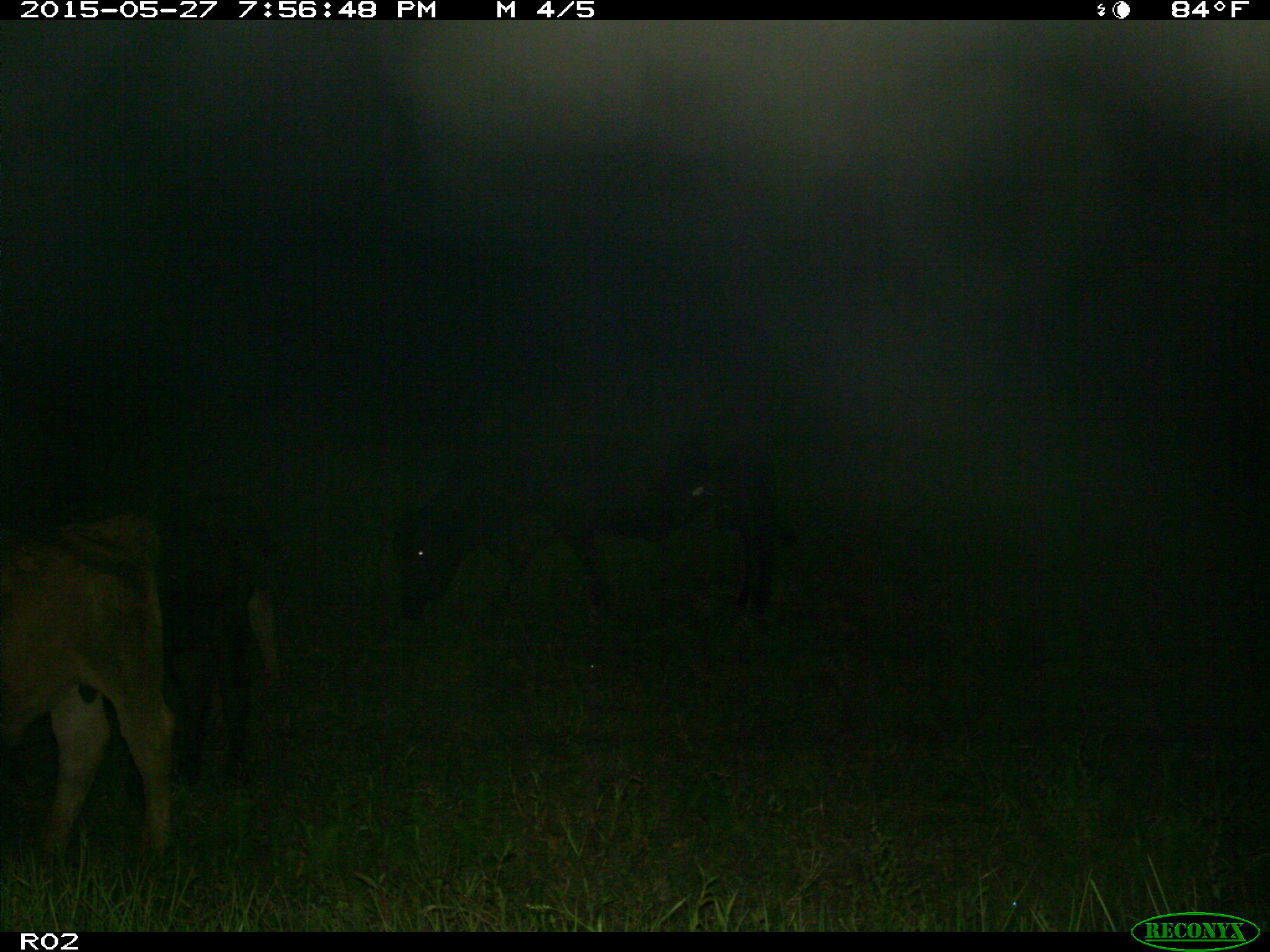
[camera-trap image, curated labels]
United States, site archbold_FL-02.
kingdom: Animalia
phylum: Chordata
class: Mammalia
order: Artiodactyla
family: Bovidae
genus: Bos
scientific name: Bos taurus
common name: domestic cow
Bos taurus (domestic cow).